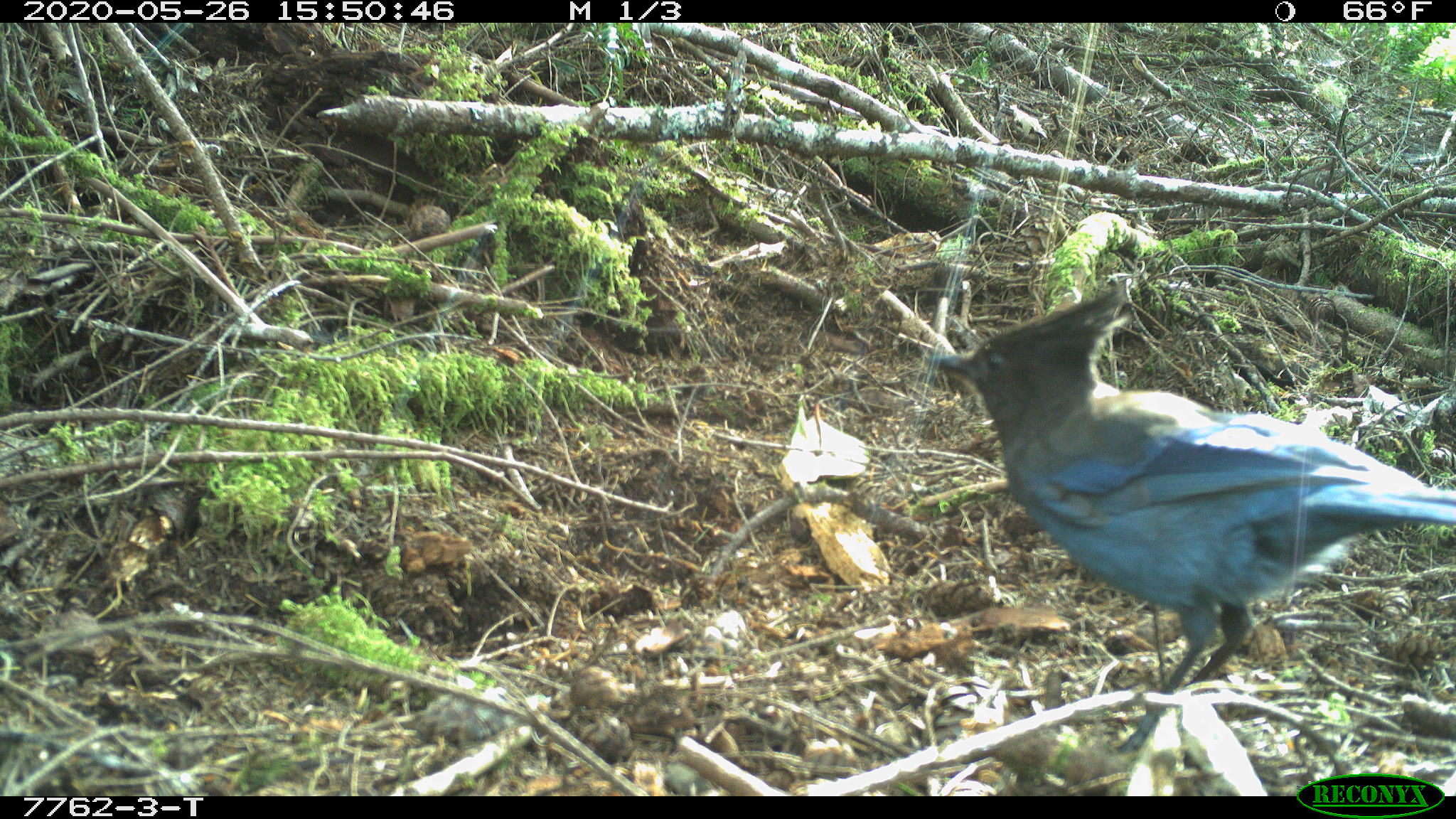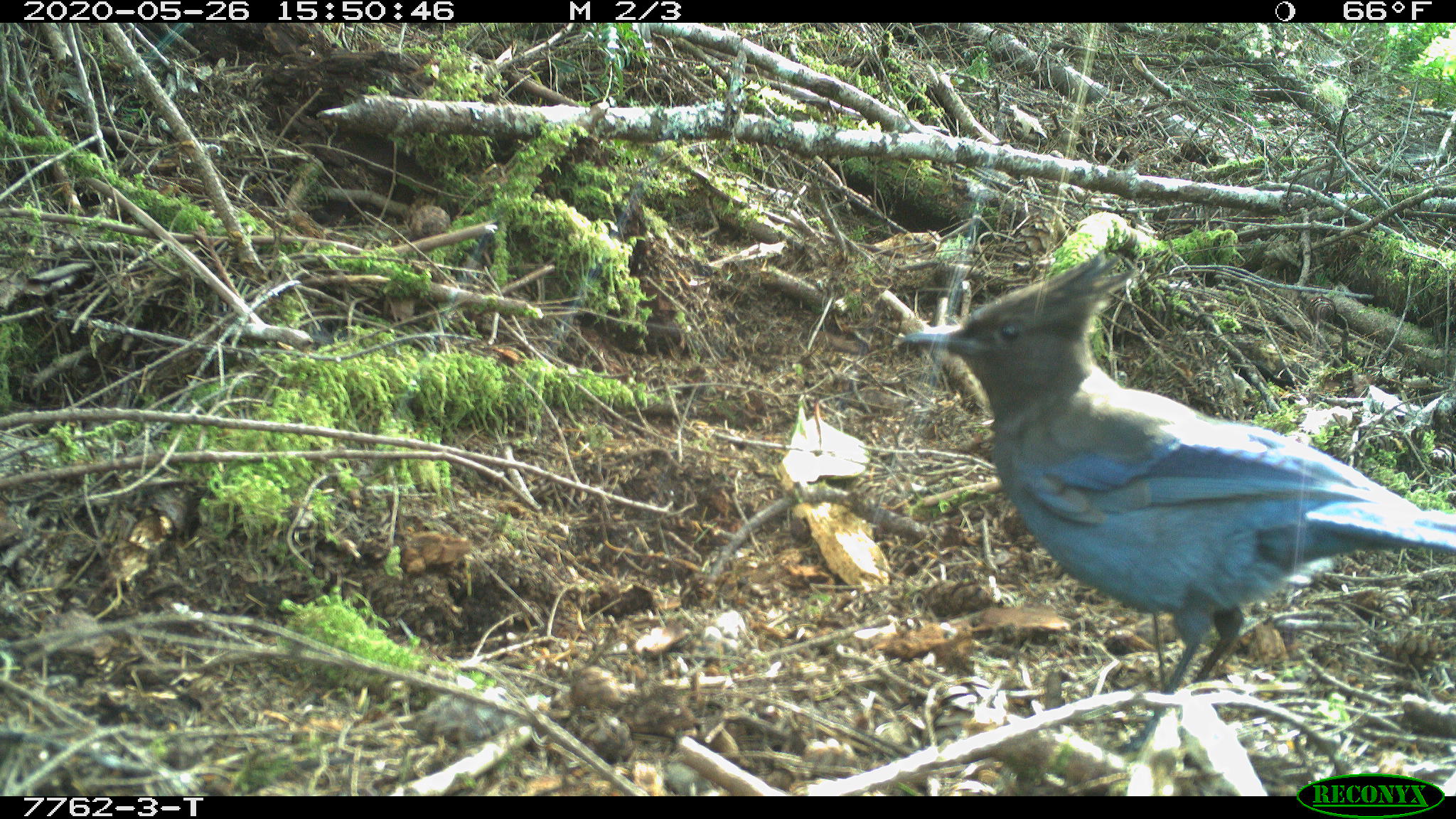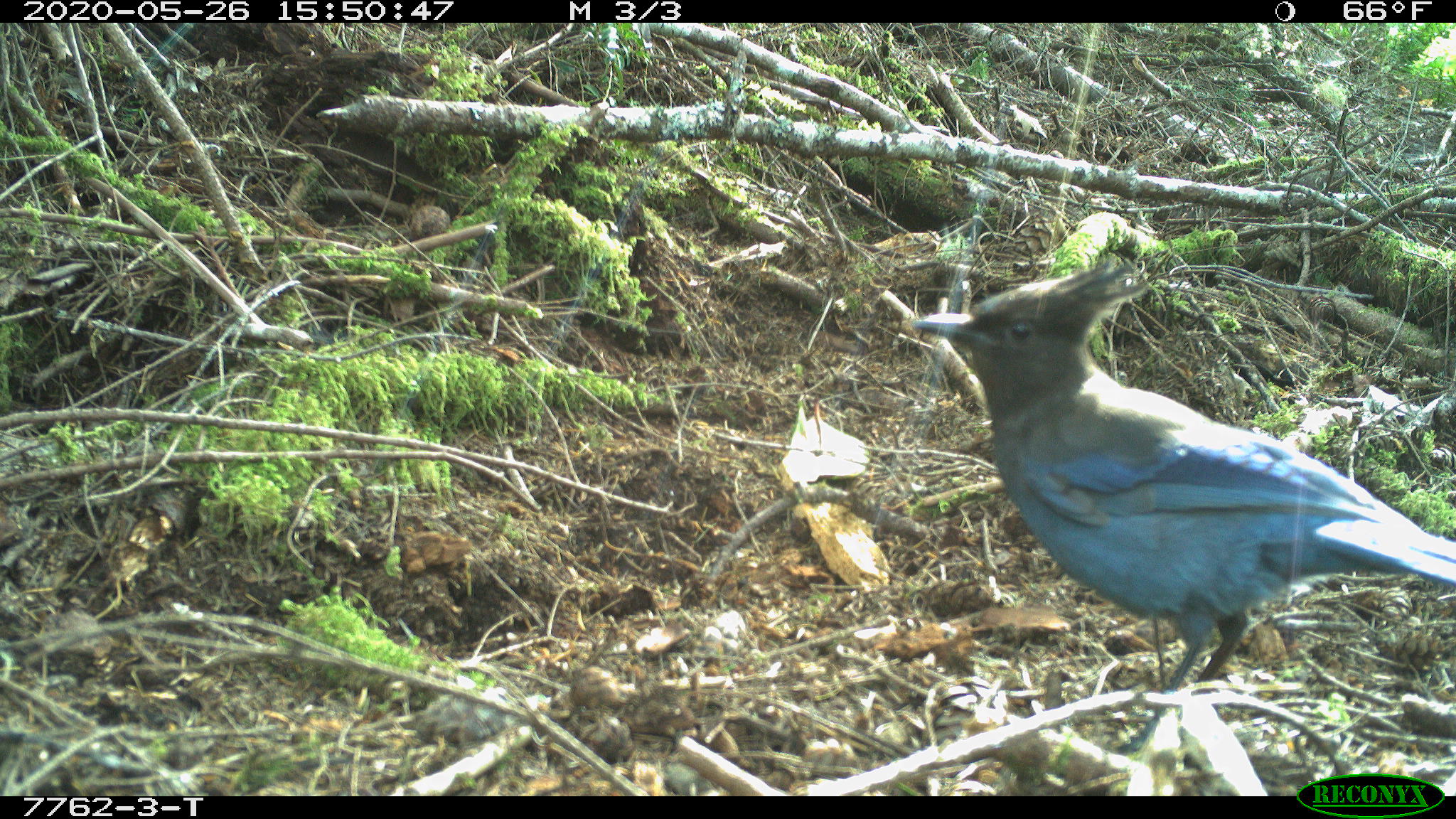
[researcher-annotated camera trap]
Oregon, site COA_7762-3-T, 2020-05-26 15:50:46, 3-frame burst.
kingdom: Animalia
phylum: Chordata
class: Aves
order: Passeriformes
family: Corvidae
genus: Cyanocitta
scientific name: Cyanocitta stelleri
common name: steller's jay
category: stellers jay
Stellers jay (steller's jay) (Cyanocitta stelleri).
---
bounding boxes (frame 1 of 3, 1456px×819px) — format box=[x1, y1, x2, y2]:
stellers jay: box=[920, 288, 1450, 738]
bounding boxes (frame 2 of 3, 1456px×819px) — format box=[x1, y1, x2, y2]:
stellers jay: box=[895, 258, 1450, 751]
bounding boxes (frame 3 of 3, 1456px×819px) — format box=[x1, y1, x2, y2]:
stellers jay: box=[906, 267, 1450, 743]